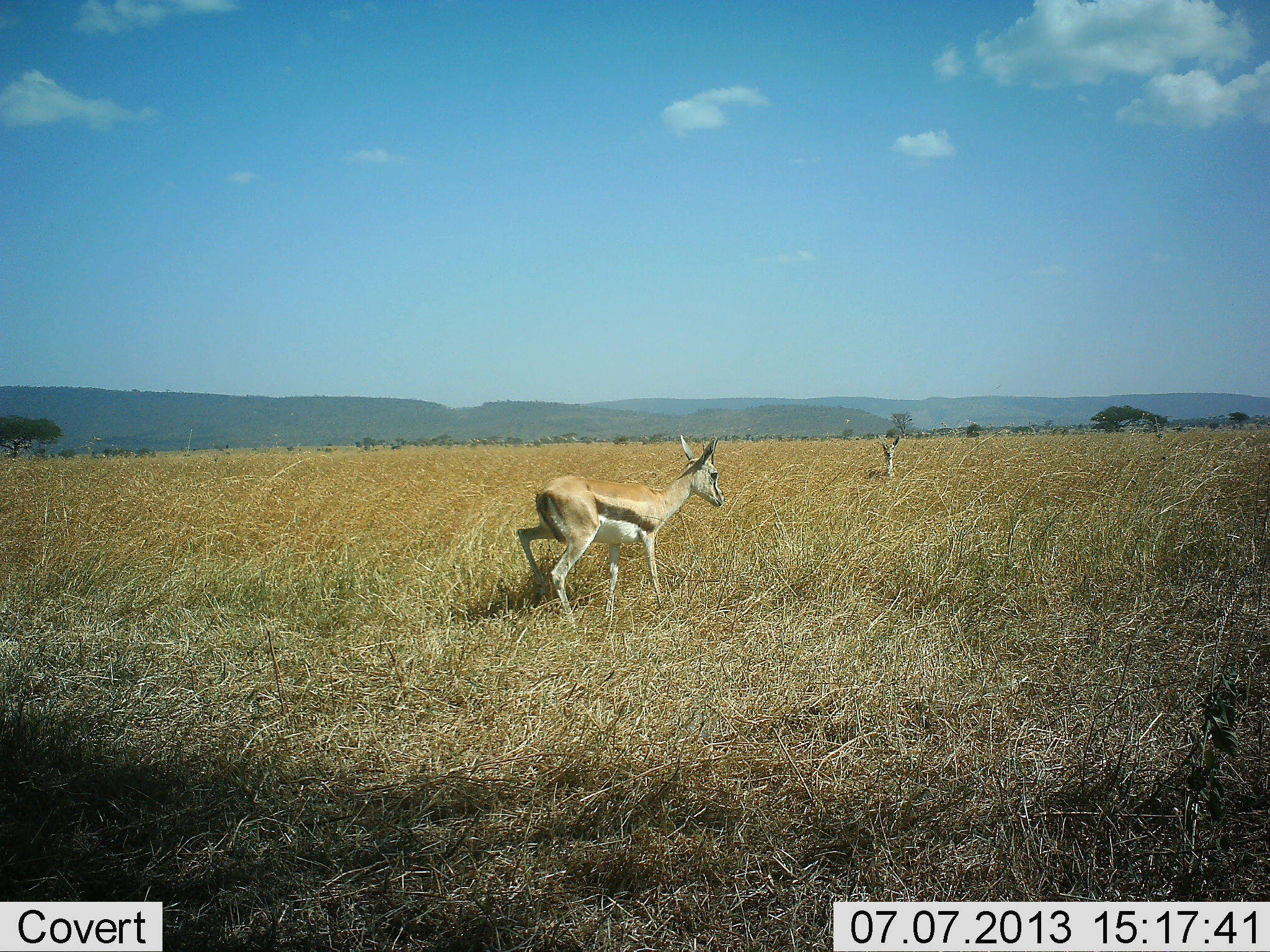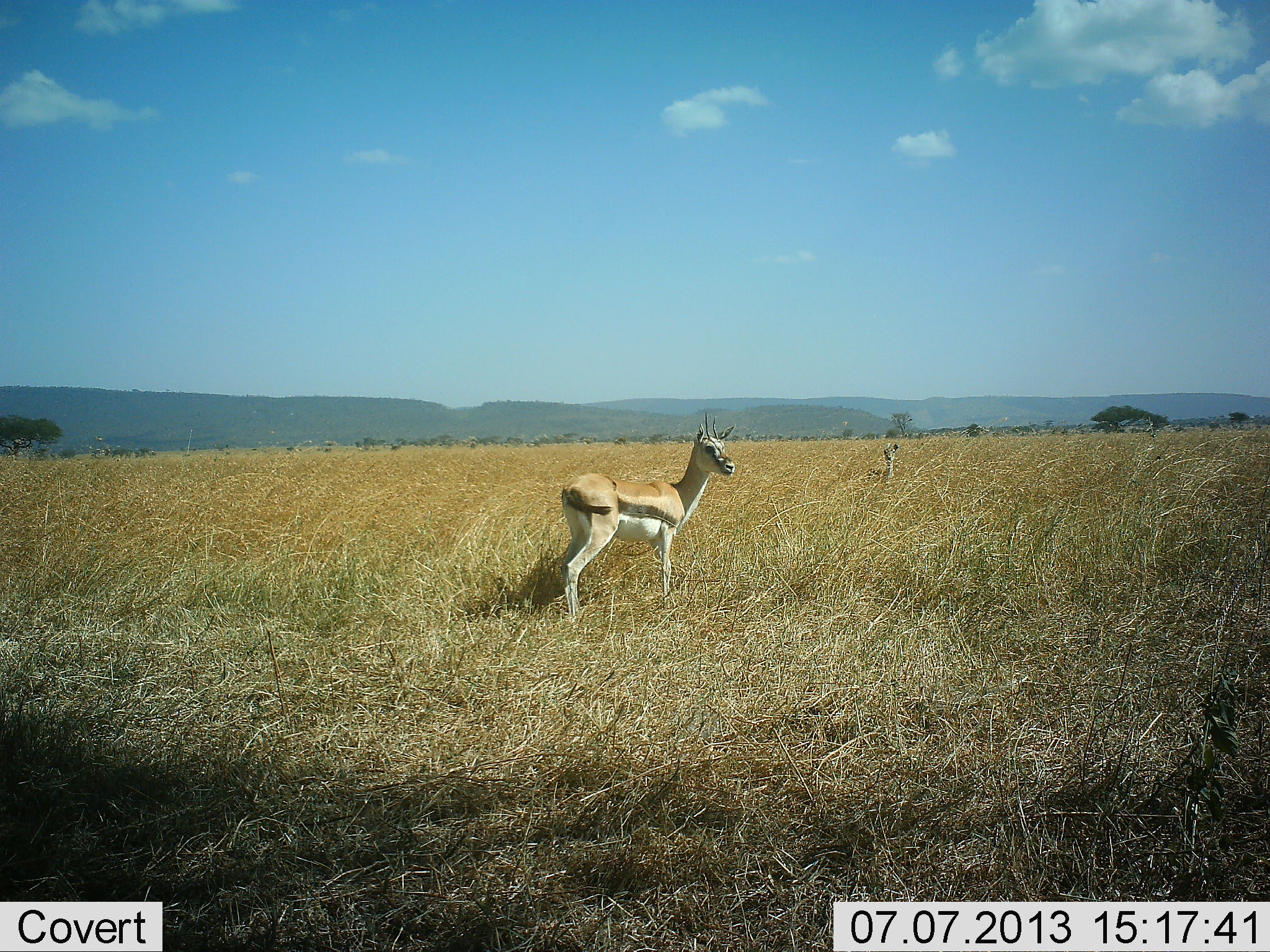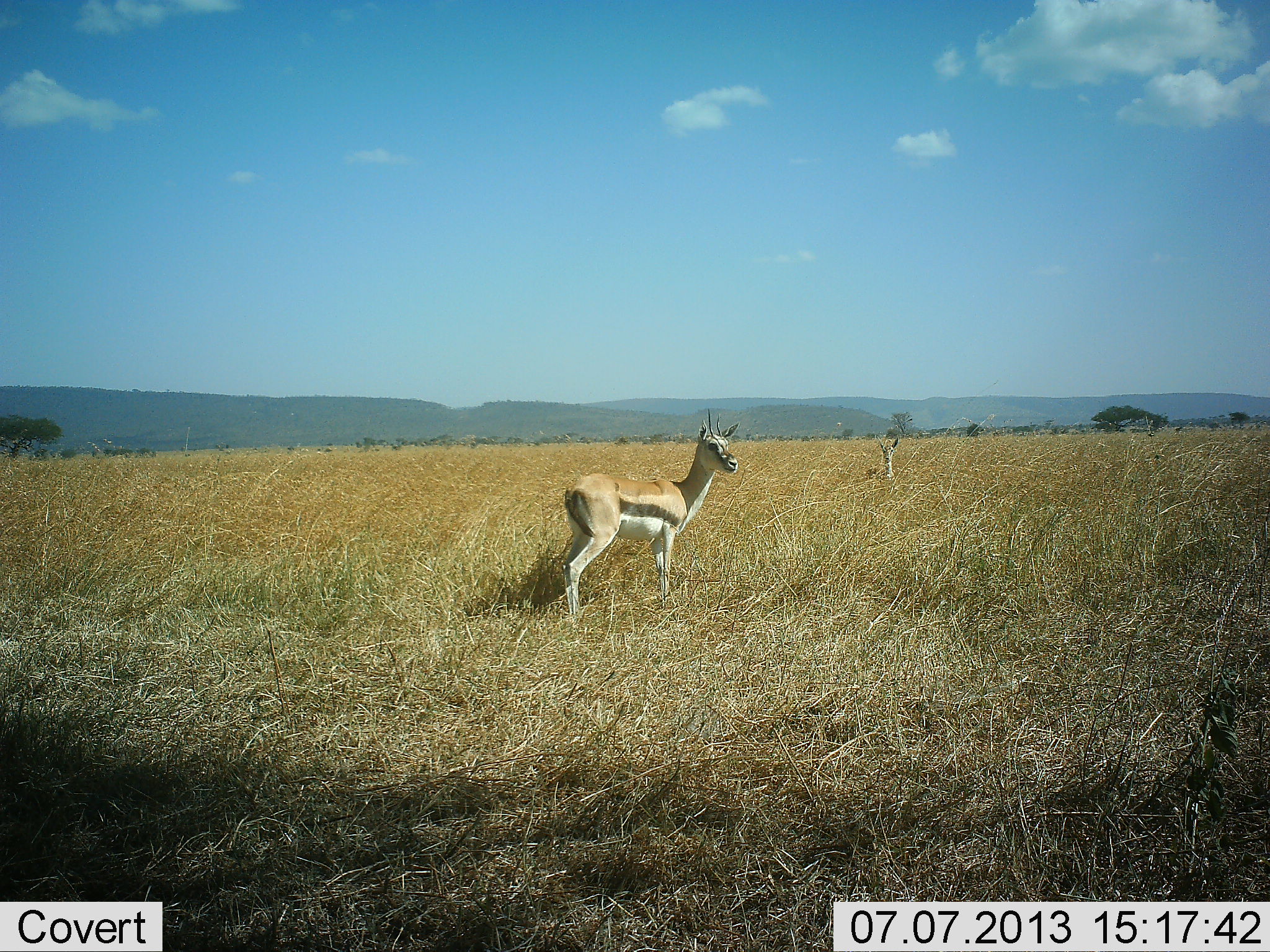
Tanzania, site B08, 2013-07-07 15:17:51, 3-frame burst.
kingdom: Animalia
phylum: Chordata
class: Mammalia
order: Artiodactyla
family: Bovidae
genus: Eudorcas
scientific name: Eudorcas thomsonii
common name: thomson's gazelle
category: gazellethomsons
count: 2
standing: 96%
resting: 17%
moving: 12%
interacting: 0%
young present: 0%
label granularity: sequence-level